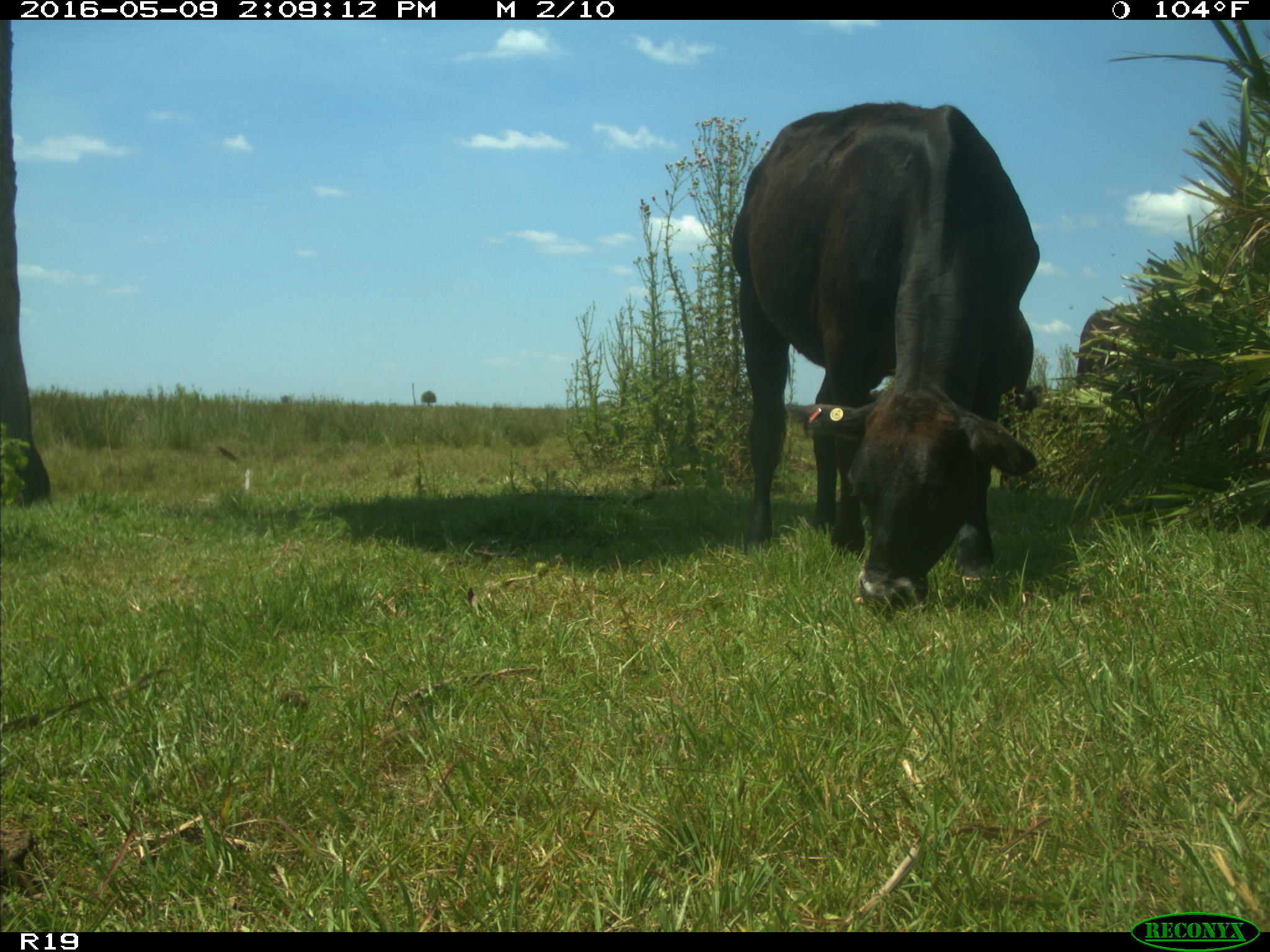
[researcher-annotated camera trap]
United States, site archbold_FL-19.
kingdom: Animalia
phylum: Chordata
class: Mammalia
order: Artiodactyla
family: Bovidae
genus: Bos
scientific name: Bos taurus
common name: domestic cow